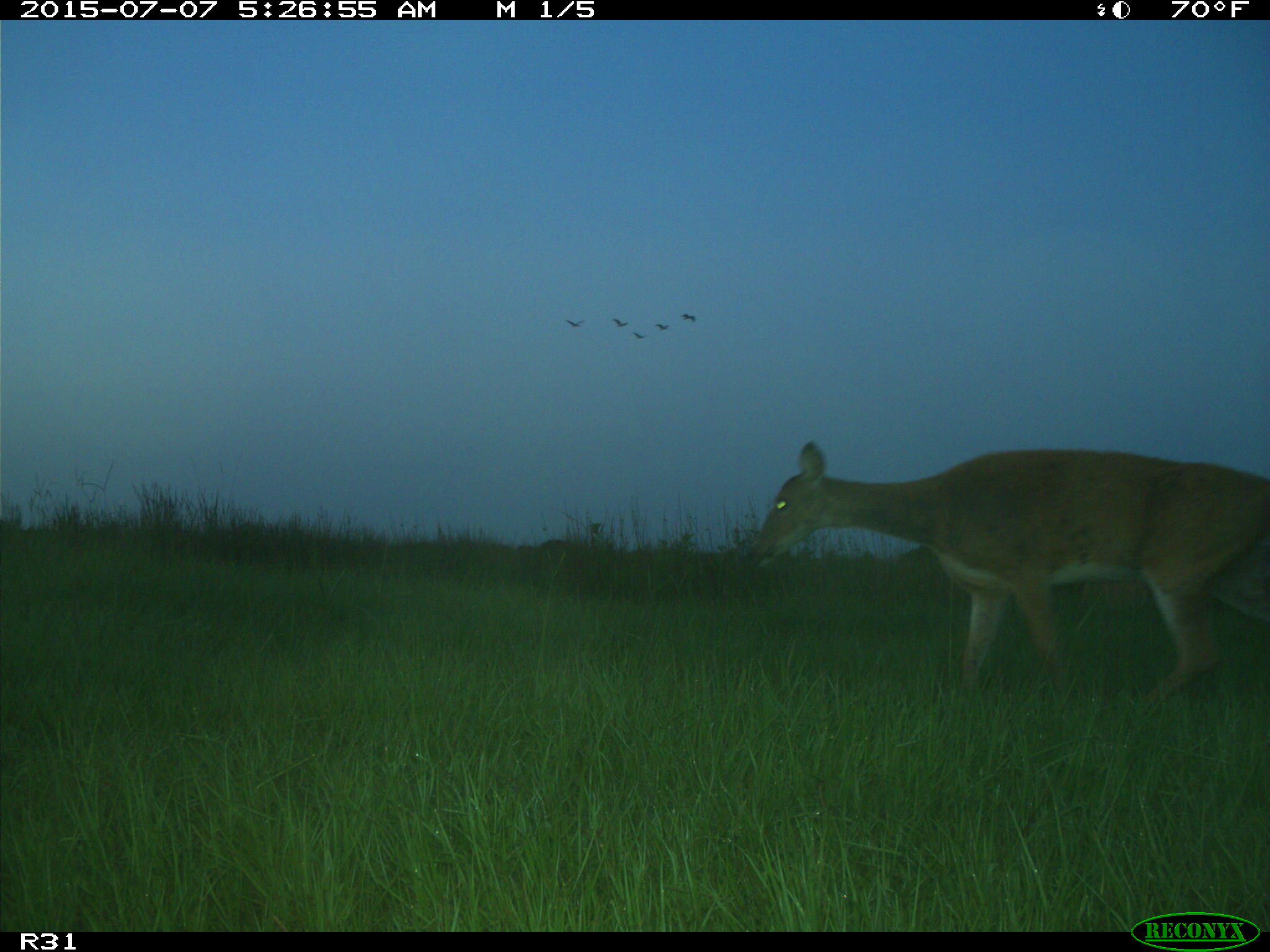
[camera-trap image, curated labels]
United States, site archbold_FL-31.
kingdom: Animalia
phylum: Chordata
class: Mammalia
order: Artiodactyla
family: Cervidae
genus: Odocoileus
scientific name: Odocoileus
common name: deer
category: unidentified deer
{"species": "unidentified deer (deer) (Odocoileus)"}